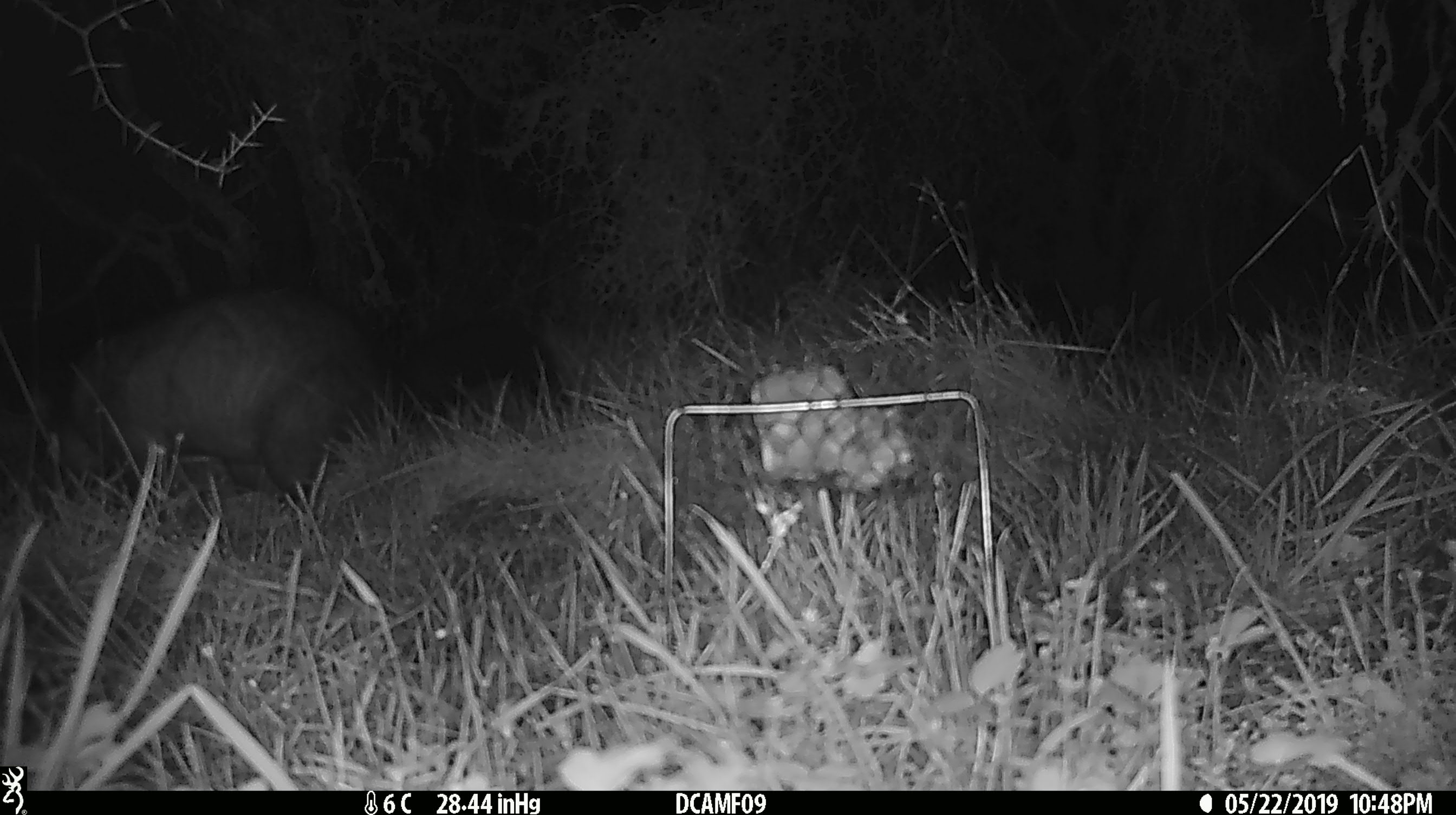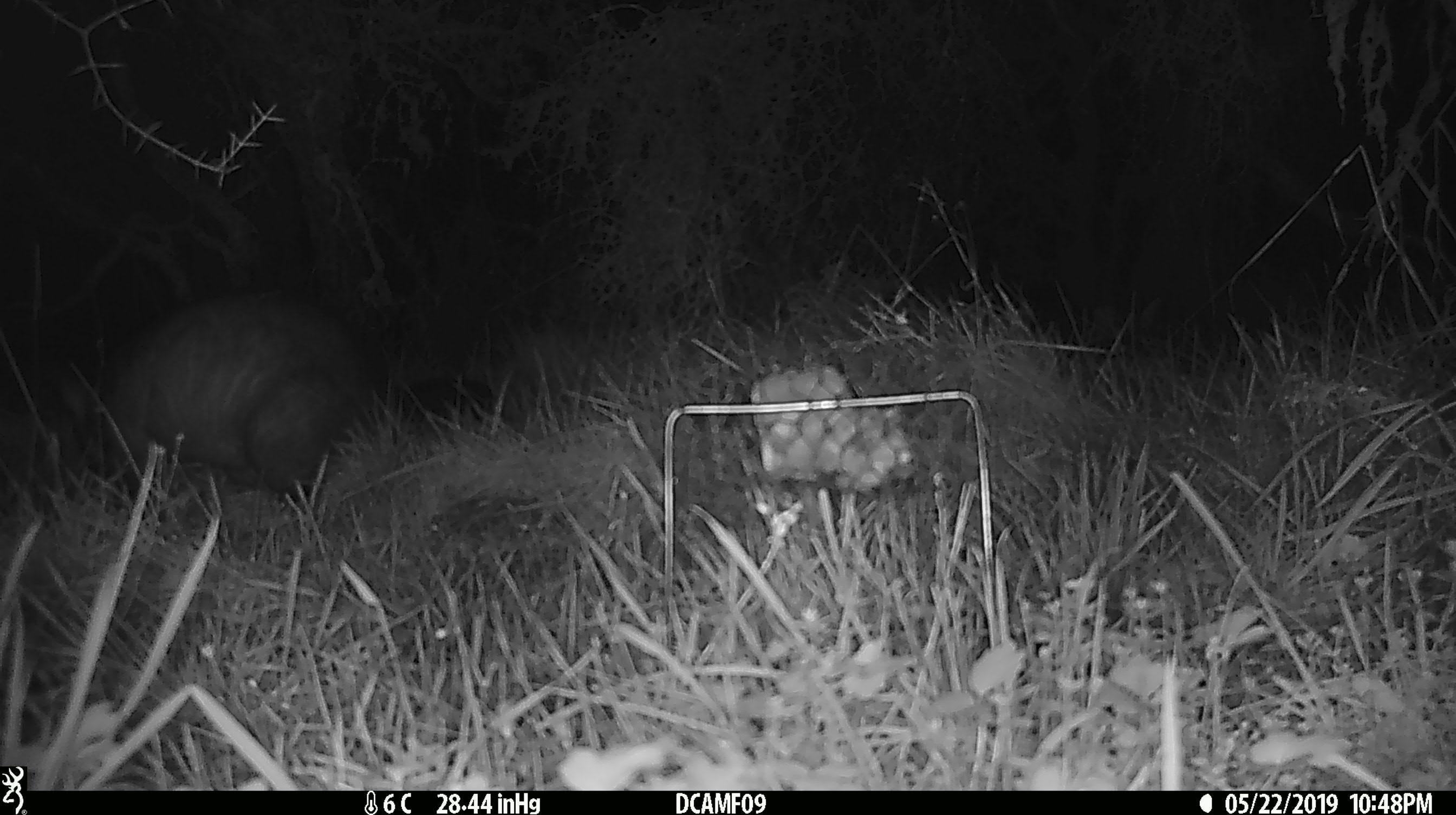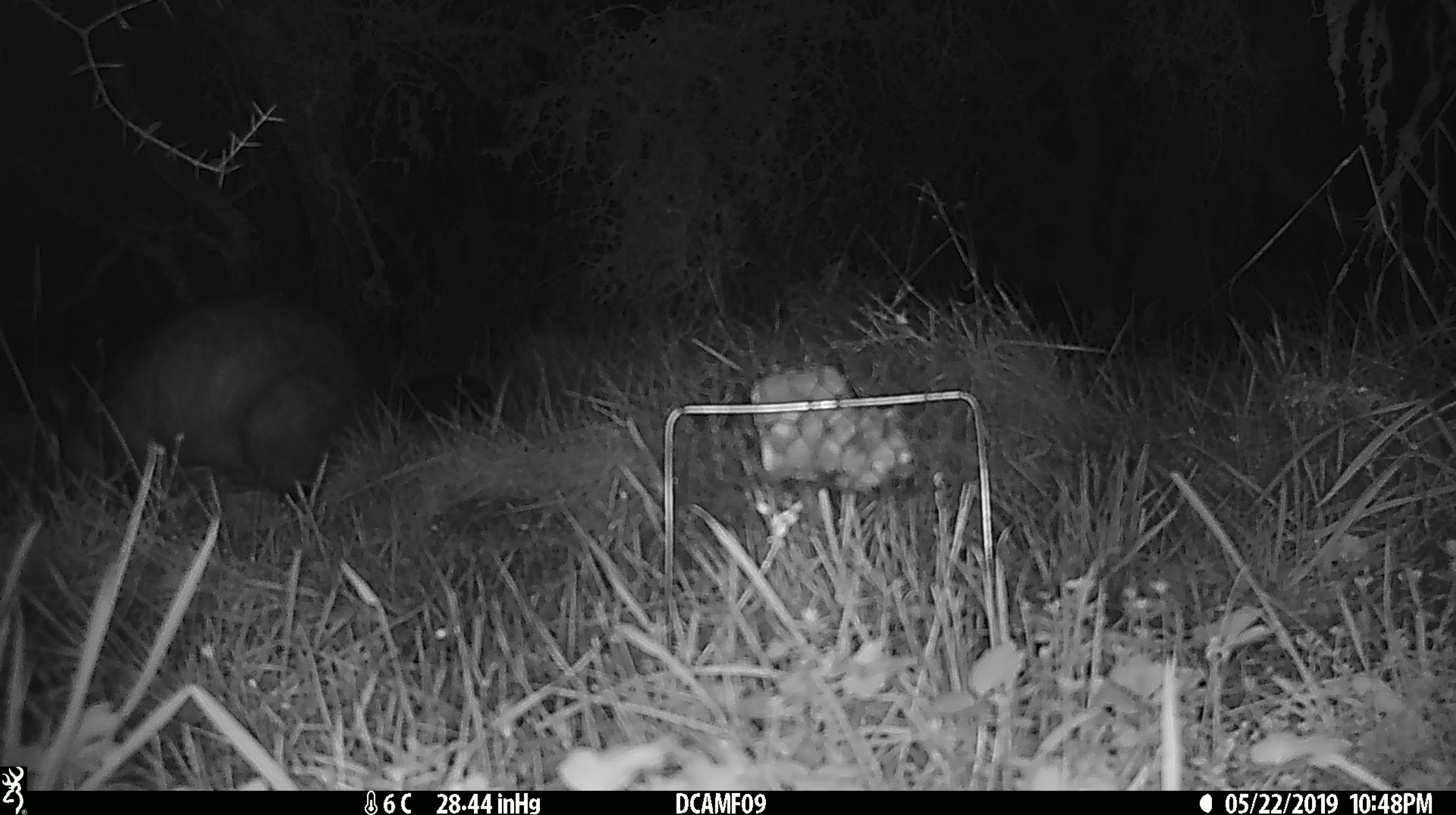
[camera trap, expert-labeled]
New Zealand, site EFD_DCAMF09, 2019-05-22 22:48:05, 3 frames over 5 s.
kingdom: Animalia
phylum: Chordata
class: Mammalia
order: Diprotodontia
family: Phalangeridae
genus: Trichosurus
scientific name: Trichosurus vulpecula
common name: common brushtail possum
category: possum